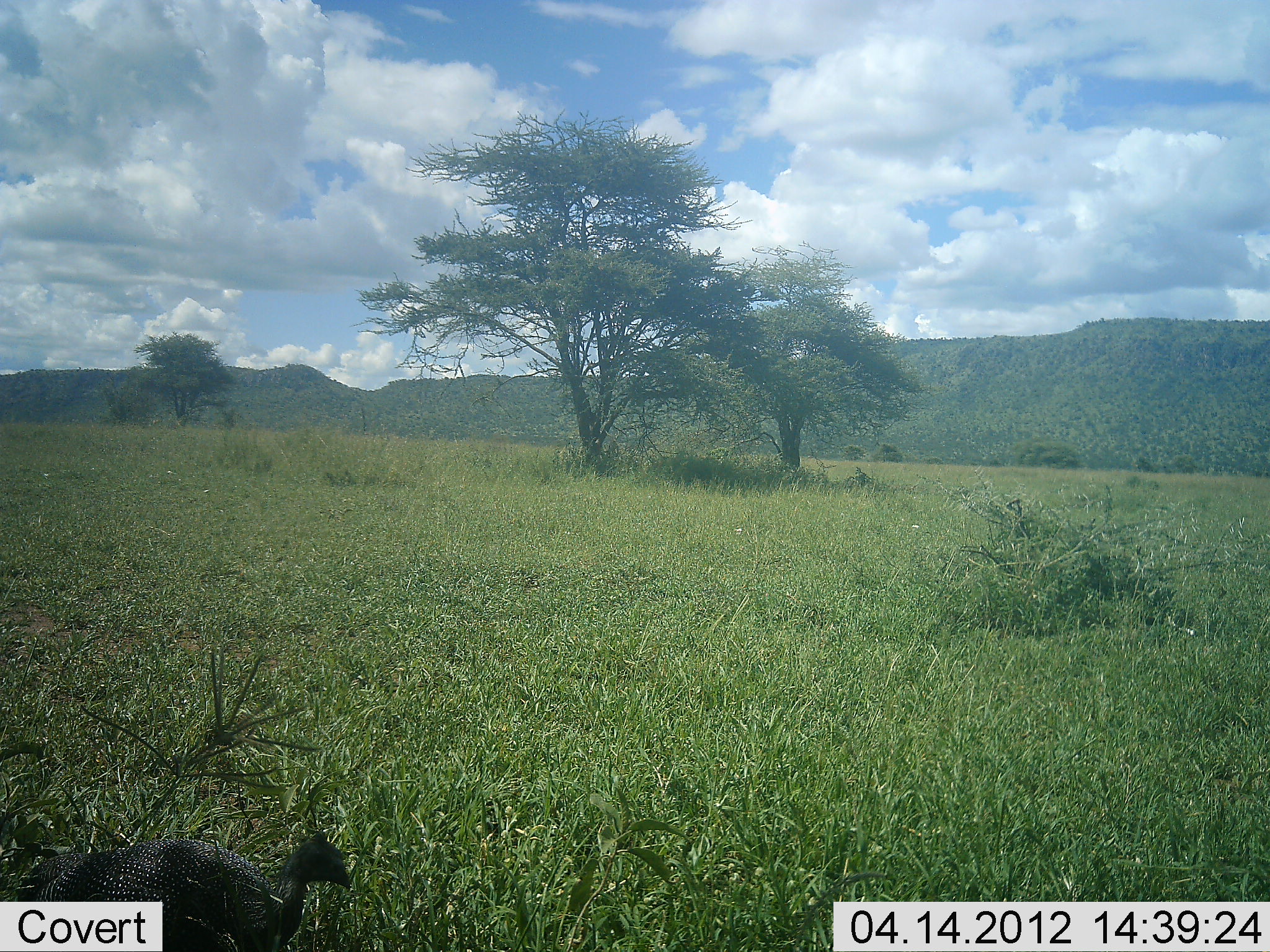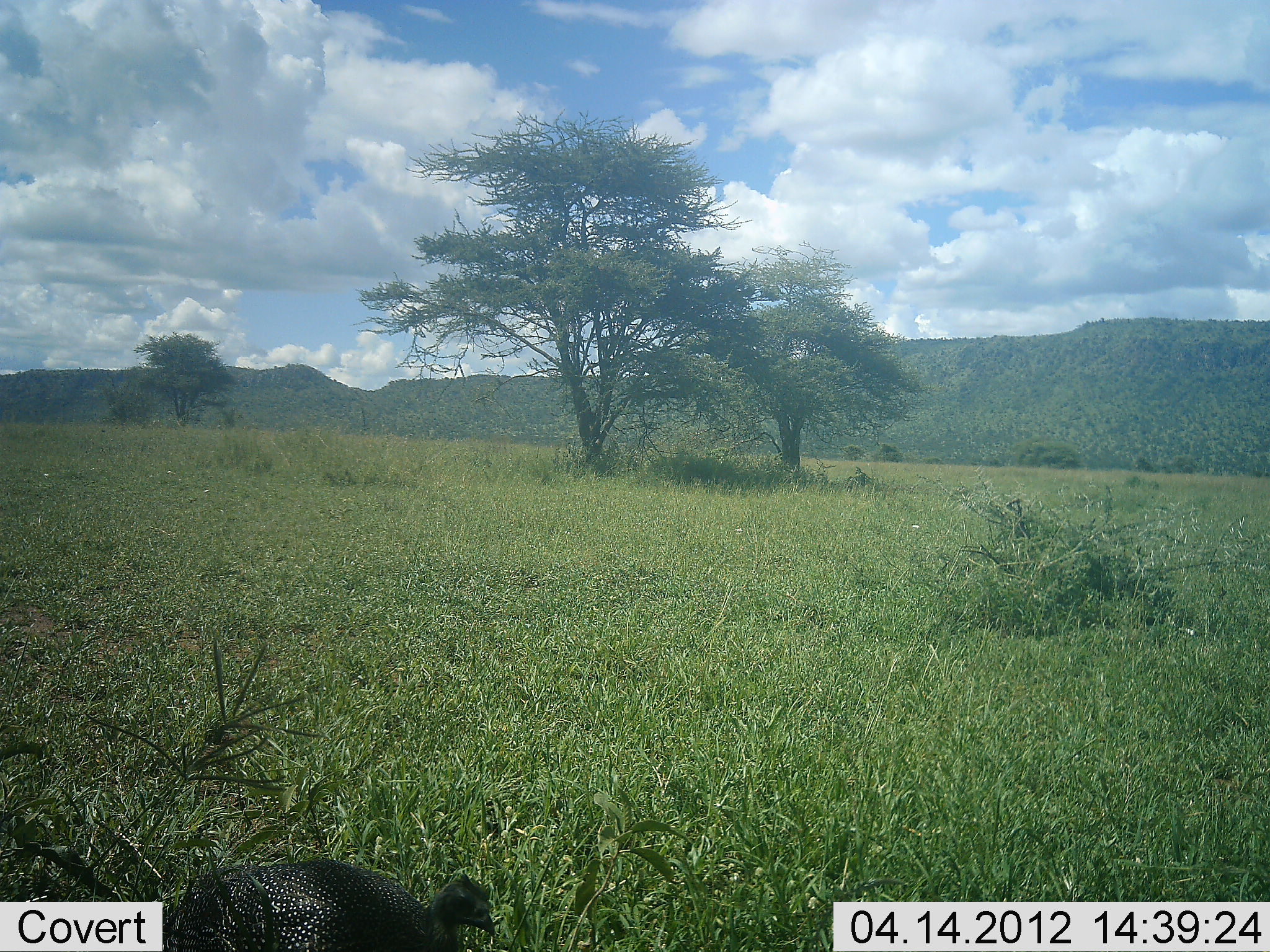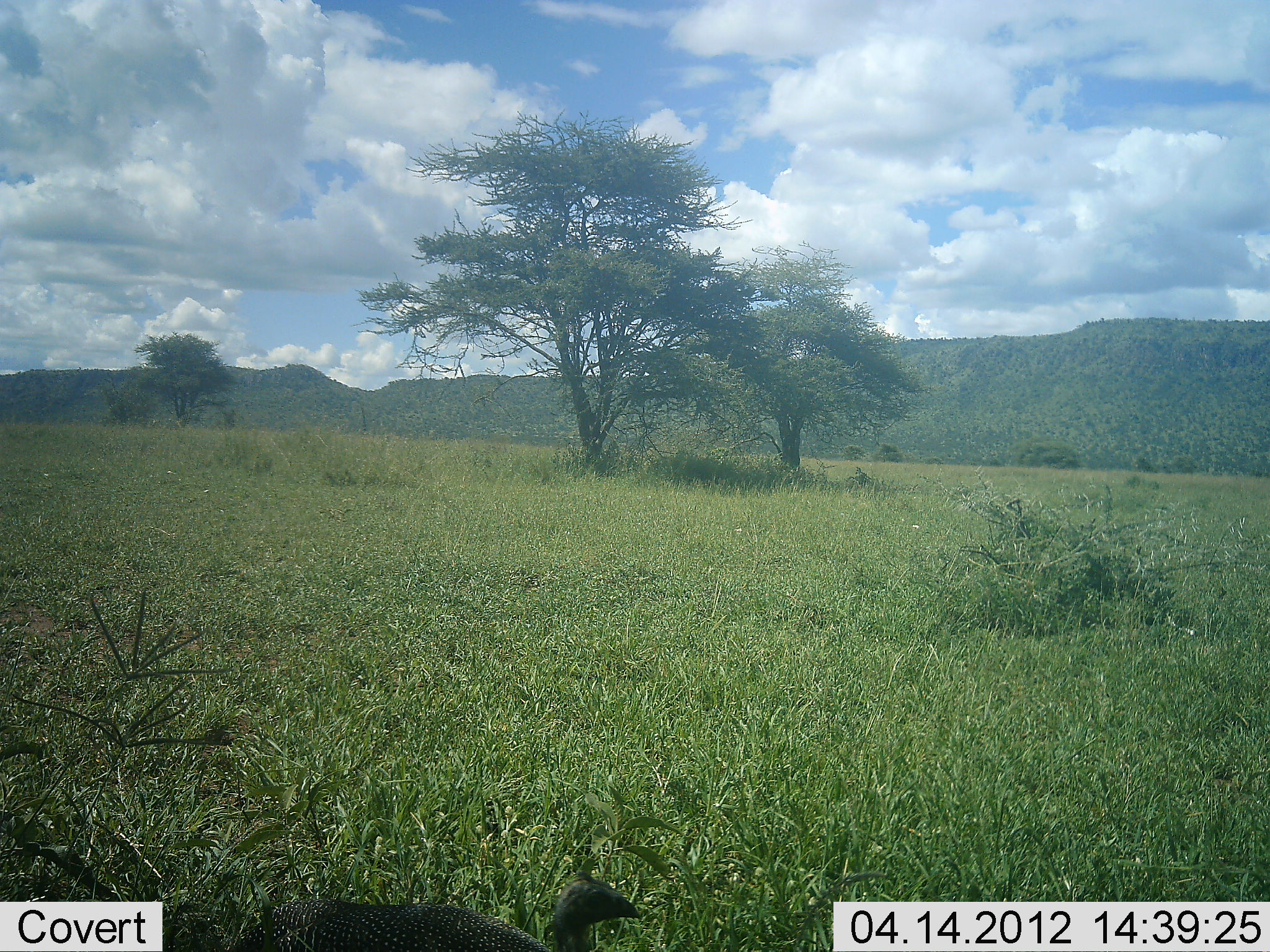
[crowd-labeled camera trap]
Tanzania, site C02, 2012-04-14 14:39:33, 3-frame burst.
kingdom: Animalia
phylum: Chordata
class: Aves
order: Galliformes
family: Numididae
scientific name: Numididae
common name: guinea fowl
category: guineafowl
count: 1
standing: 0%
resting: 0%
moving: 73%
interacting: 0%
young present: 0%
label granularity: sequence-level